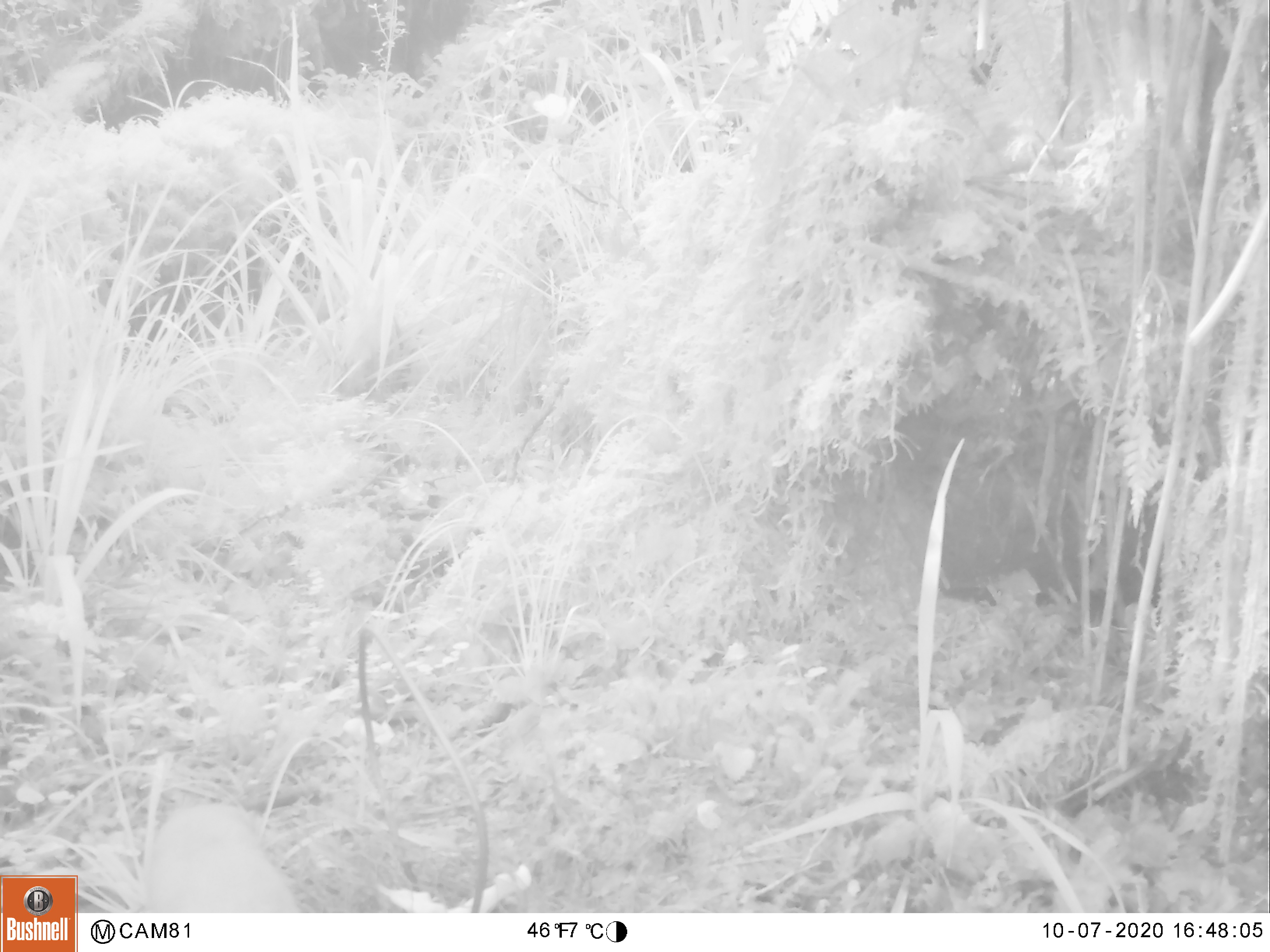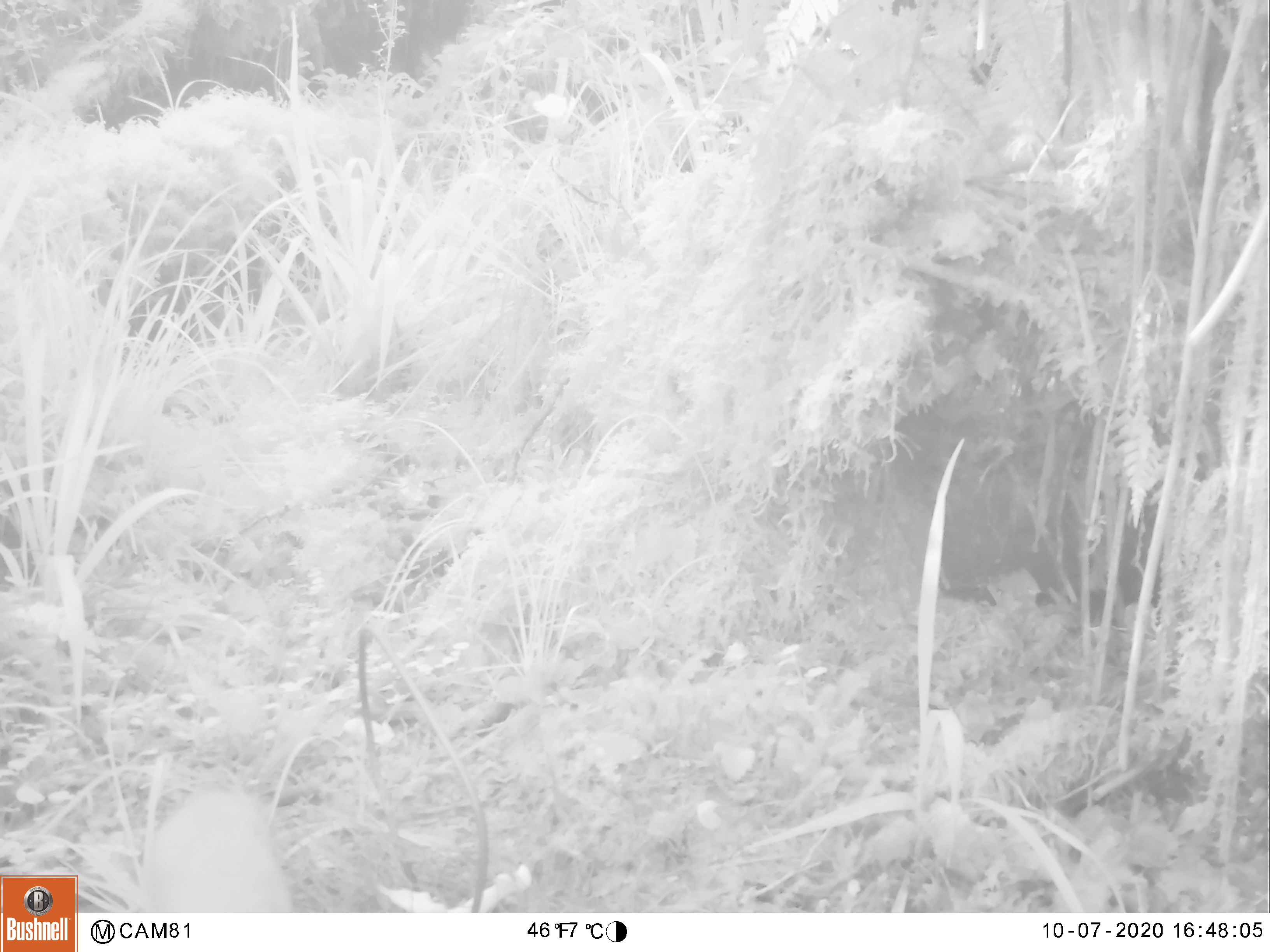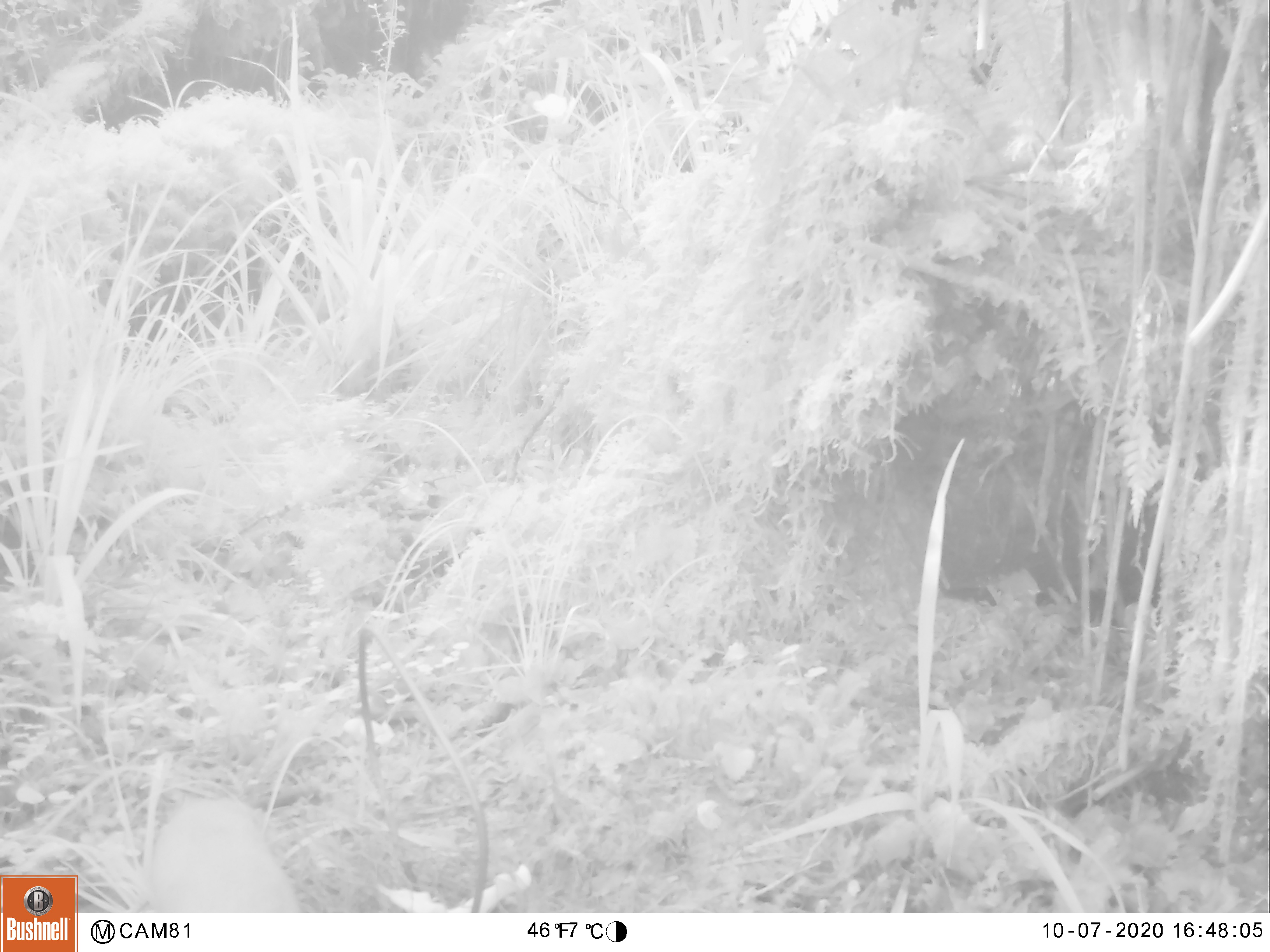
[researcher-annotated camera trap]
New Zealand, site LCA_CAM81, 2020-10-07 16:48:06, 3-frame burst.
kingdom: Animalia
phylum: Chordata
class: Mammalia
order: Carnivora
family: Mustelidae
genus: Mustela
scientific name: Mustela erminea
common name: stoat